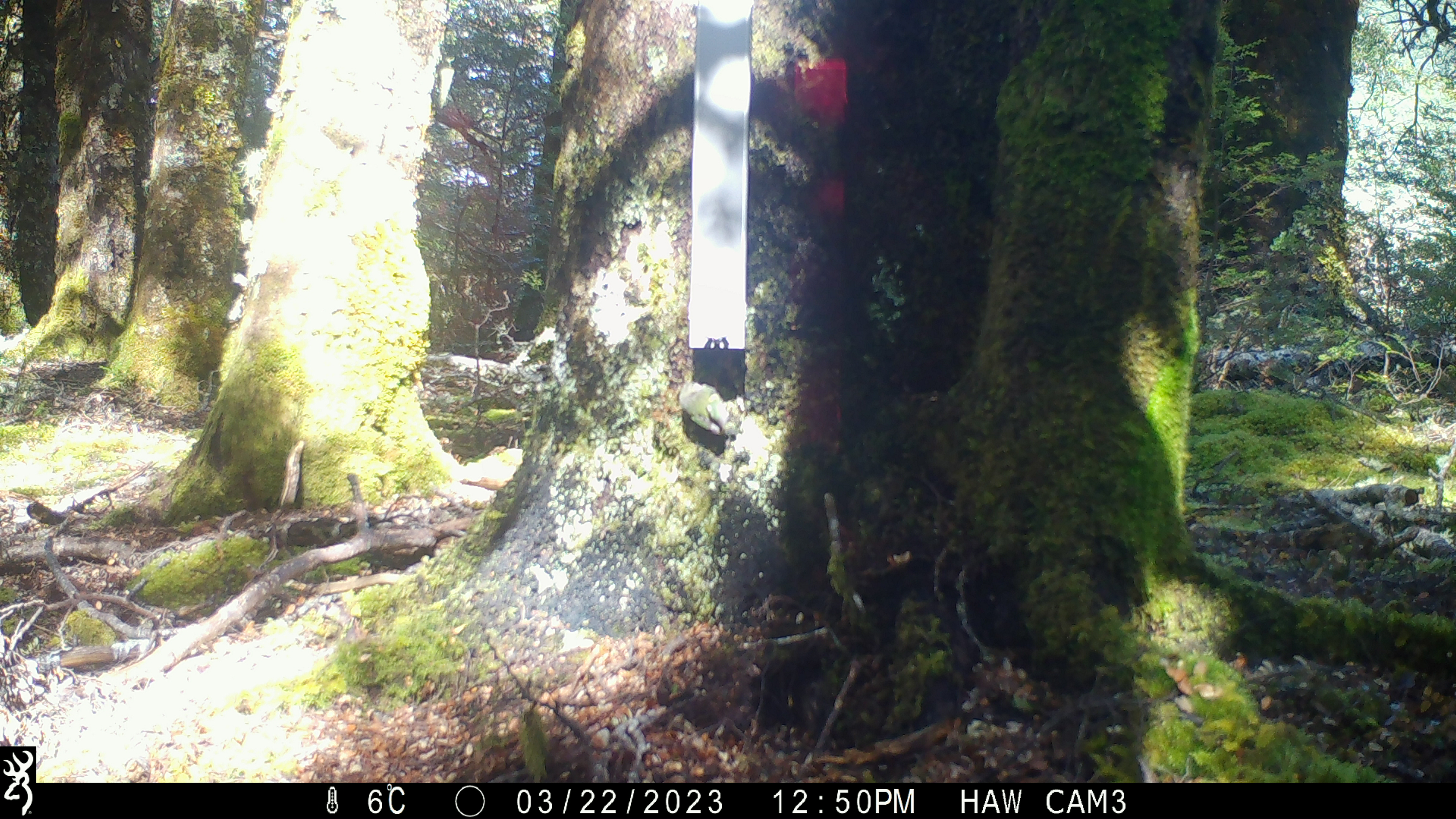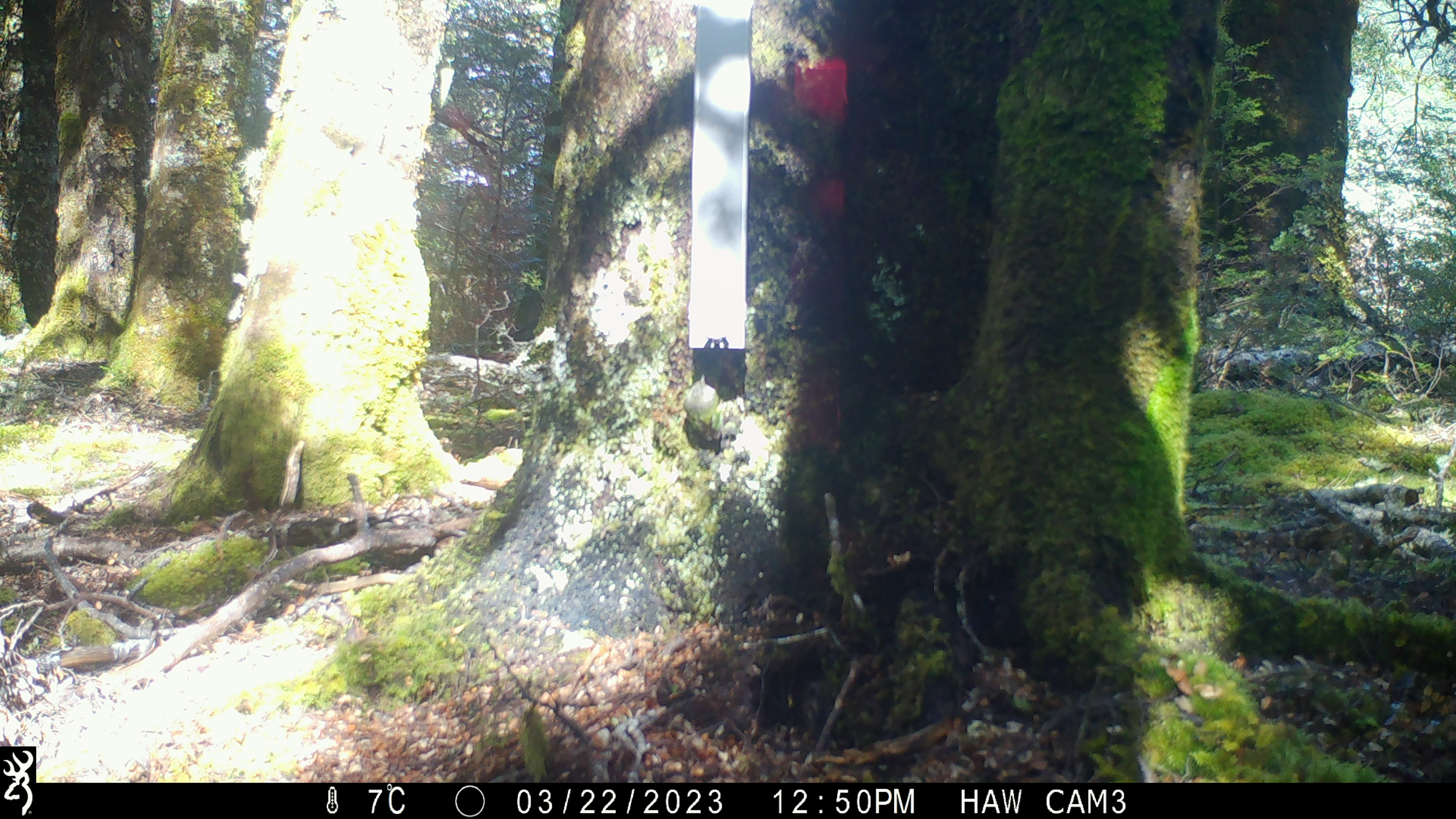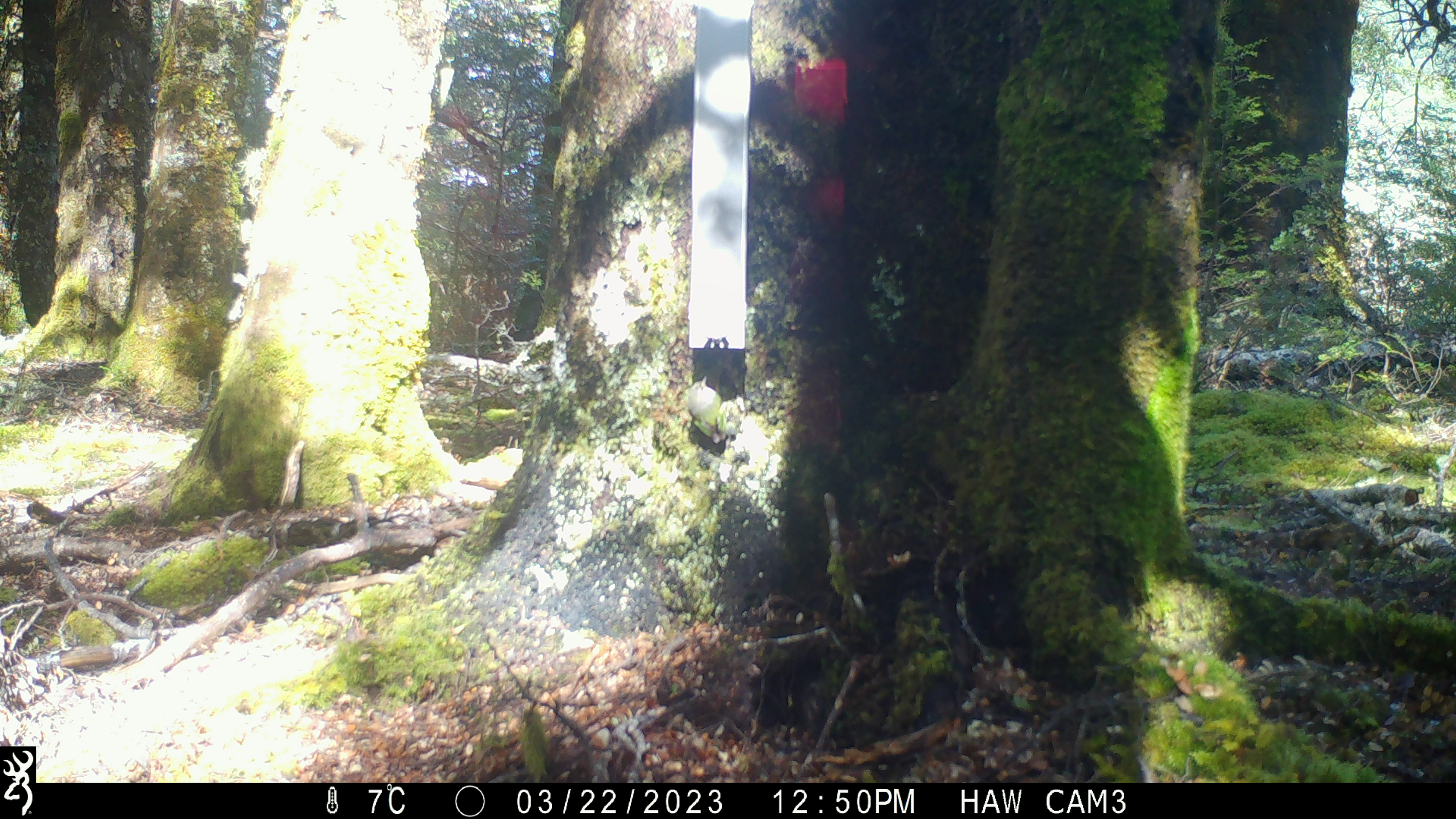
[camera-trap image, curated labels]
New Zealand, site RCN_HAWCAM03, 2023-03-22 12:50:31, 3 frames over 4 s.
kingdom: Animalia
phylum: Chordata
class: Aves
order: Passeriformes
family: Acanthisittidae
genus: Acanthisitta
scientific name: Acanthisitta chloris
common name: rifleman